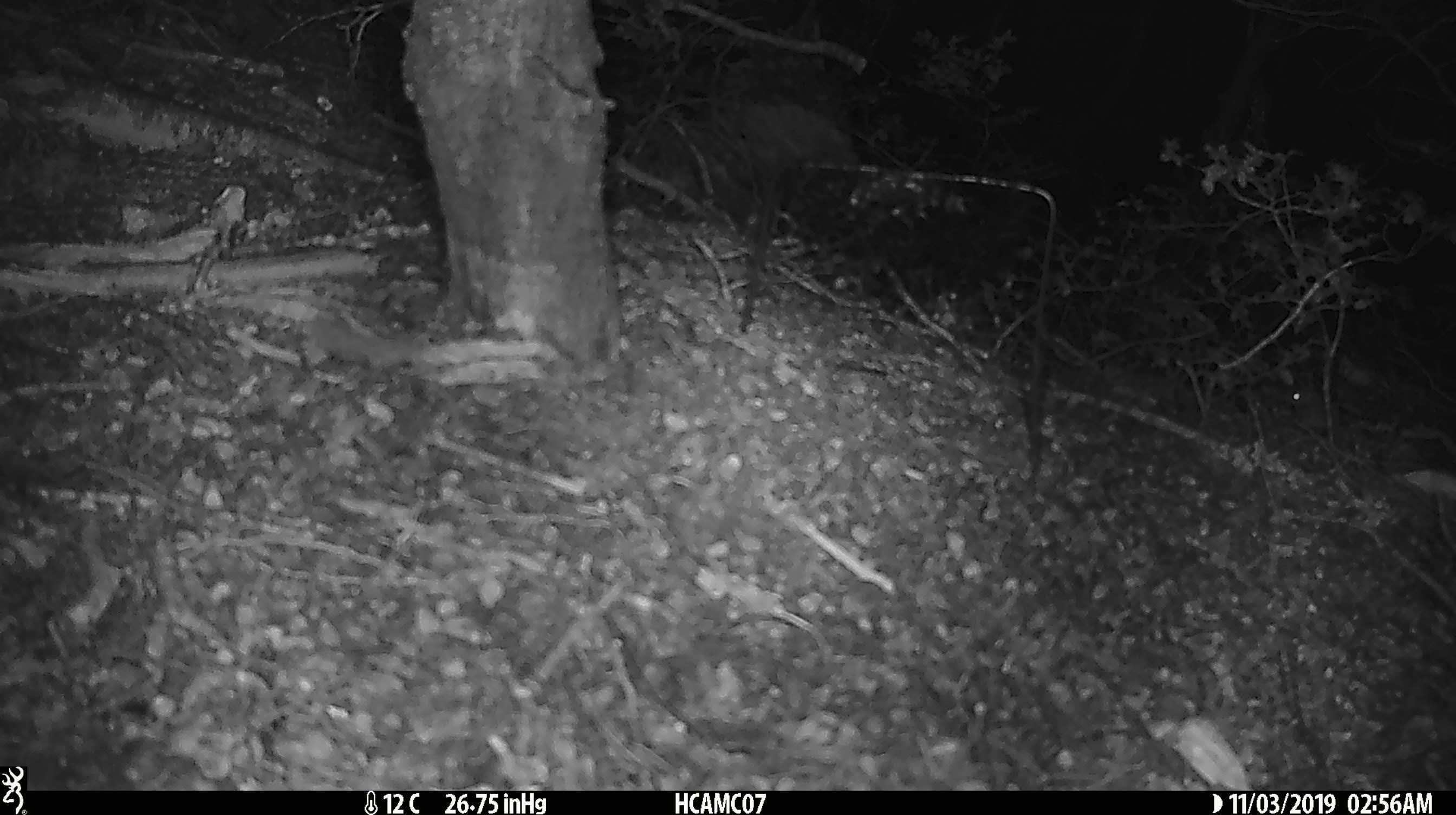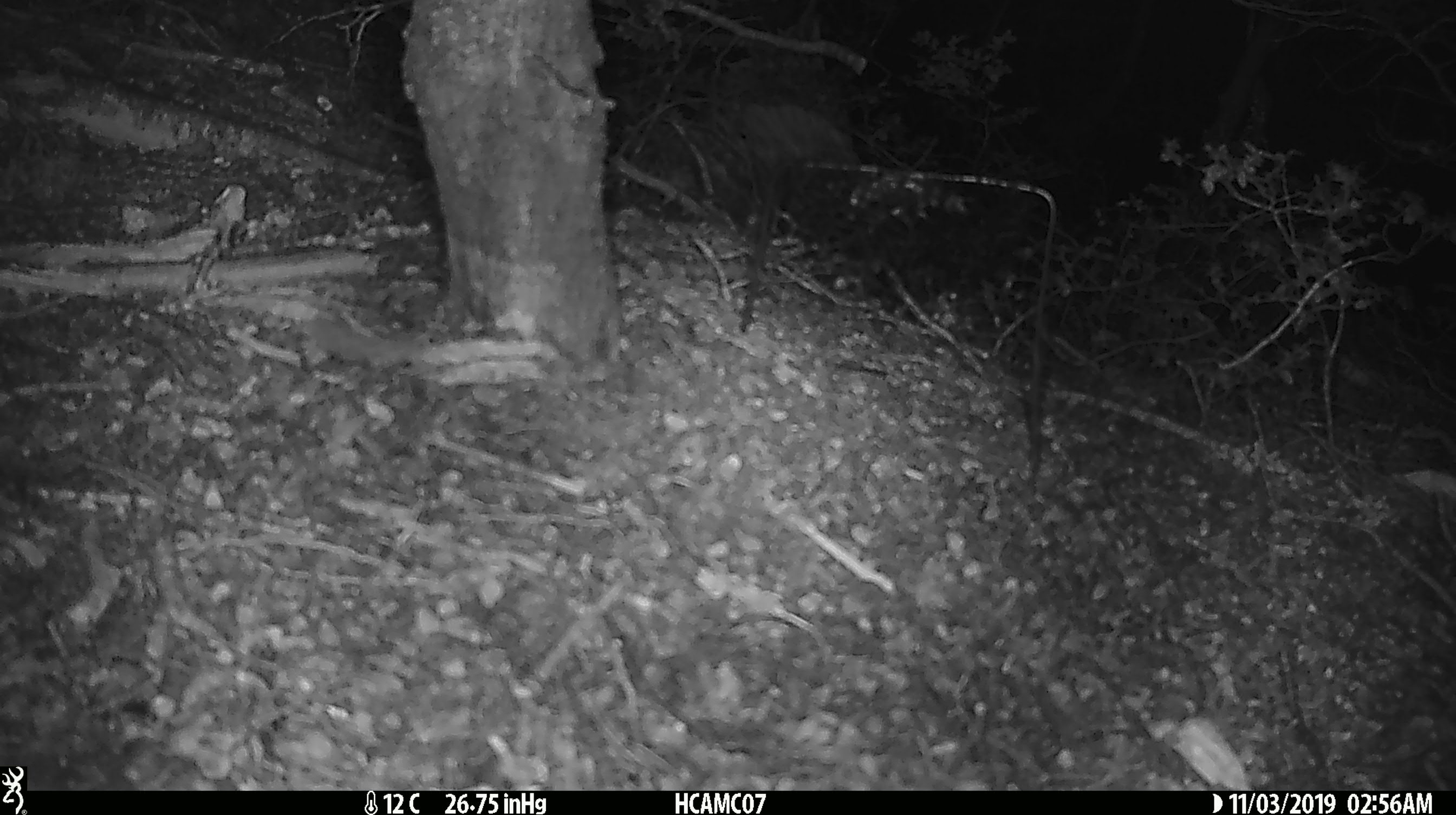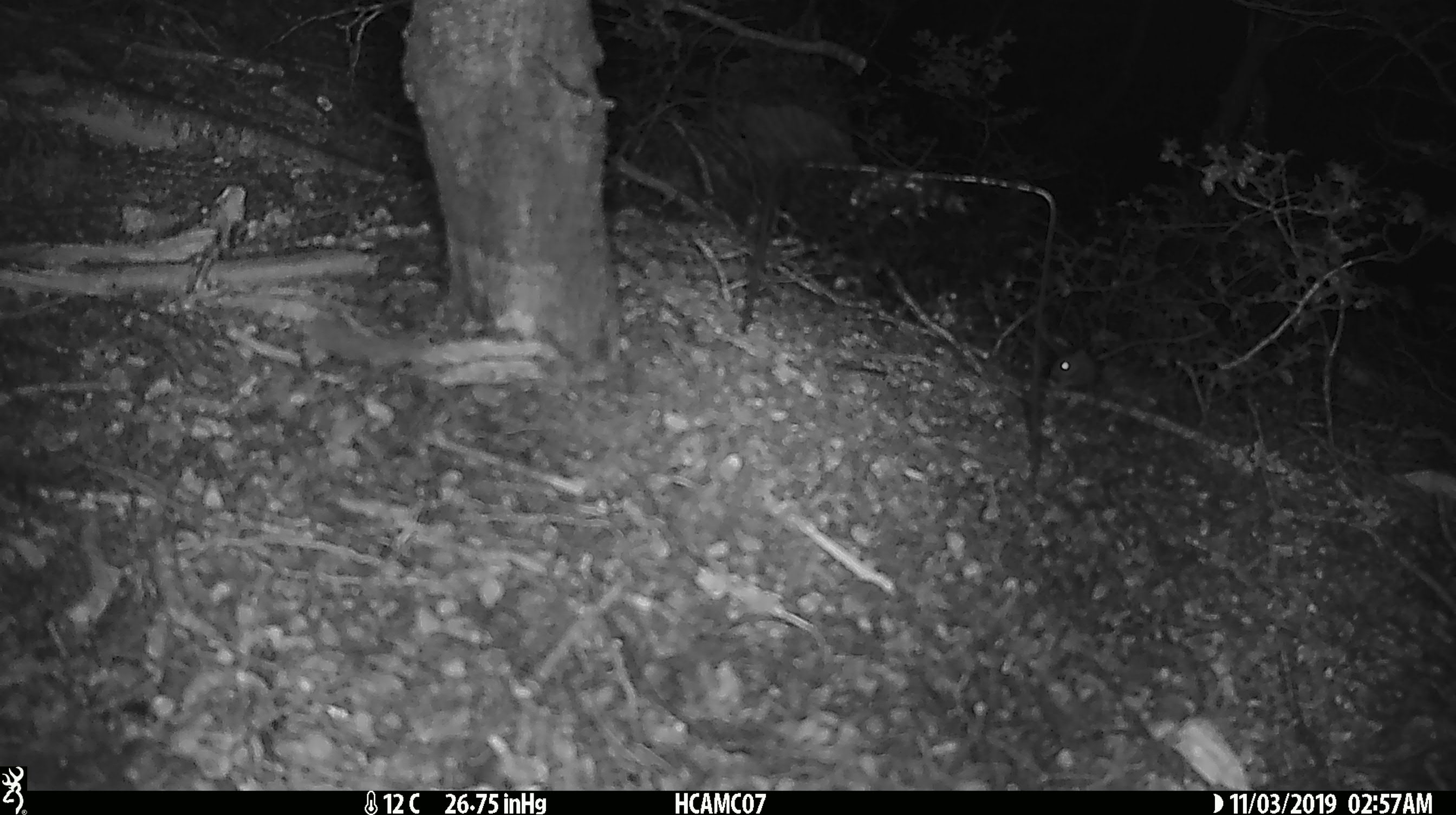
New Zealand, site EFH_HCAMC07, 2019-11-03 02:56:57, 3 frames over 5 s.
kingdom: Animalia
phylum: Chordata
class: Mammalia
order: Rodentia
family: Muridae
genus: Mus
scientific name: Mus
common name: mouse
Mouse (Mus).